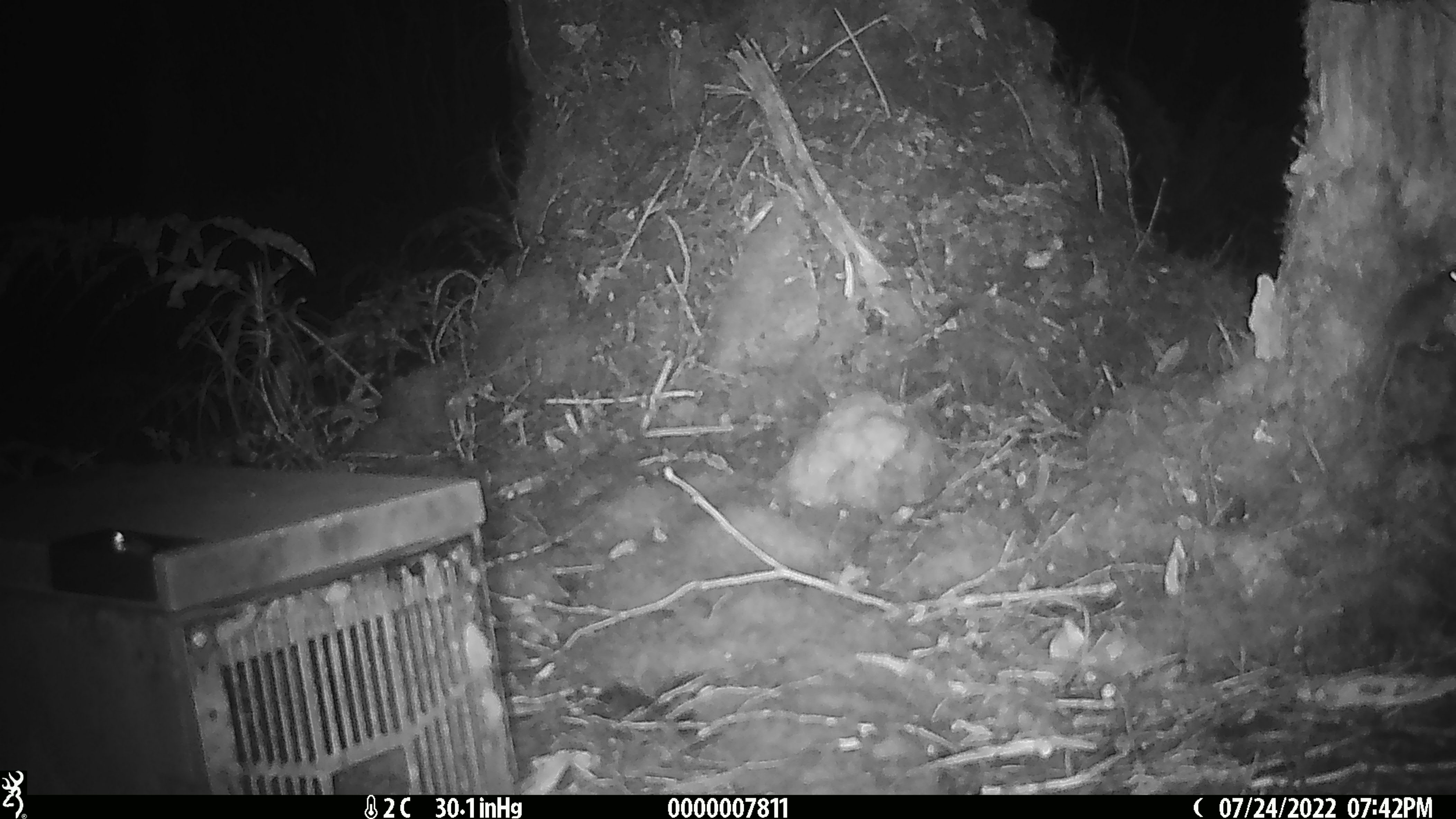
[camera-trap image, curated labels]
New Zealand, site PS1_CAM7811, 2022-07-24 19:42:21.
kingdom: Animalia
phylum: Chordata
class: Mammalia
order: Rodentia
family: Muridae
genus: Mus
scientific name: Mus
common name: mouse